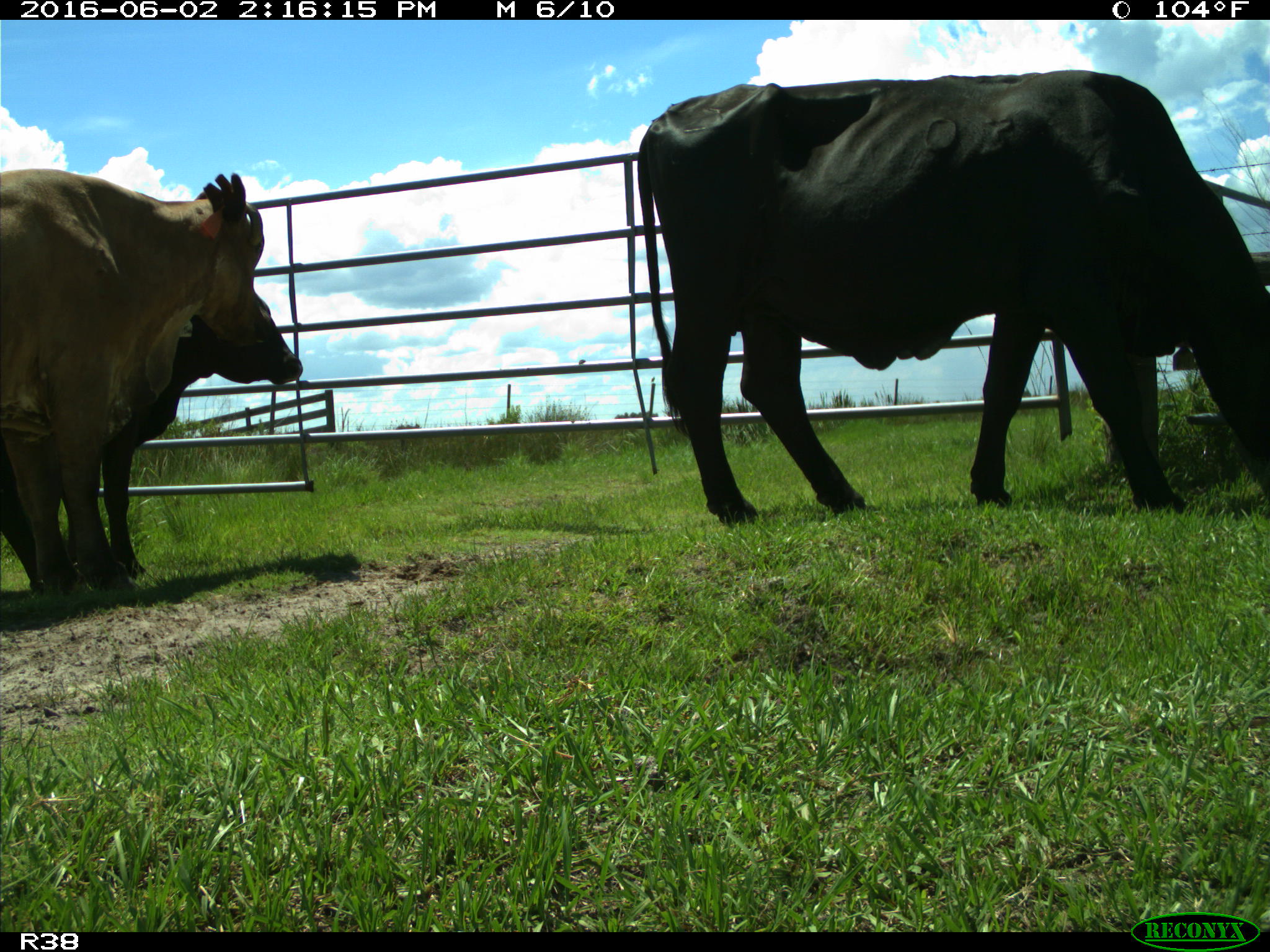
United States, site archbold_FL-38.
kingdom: Animalia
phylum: Chordata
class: Mammalia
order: Artiodactyla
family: Bovidae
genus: Bos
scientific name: Bos taurus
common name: domestic cow